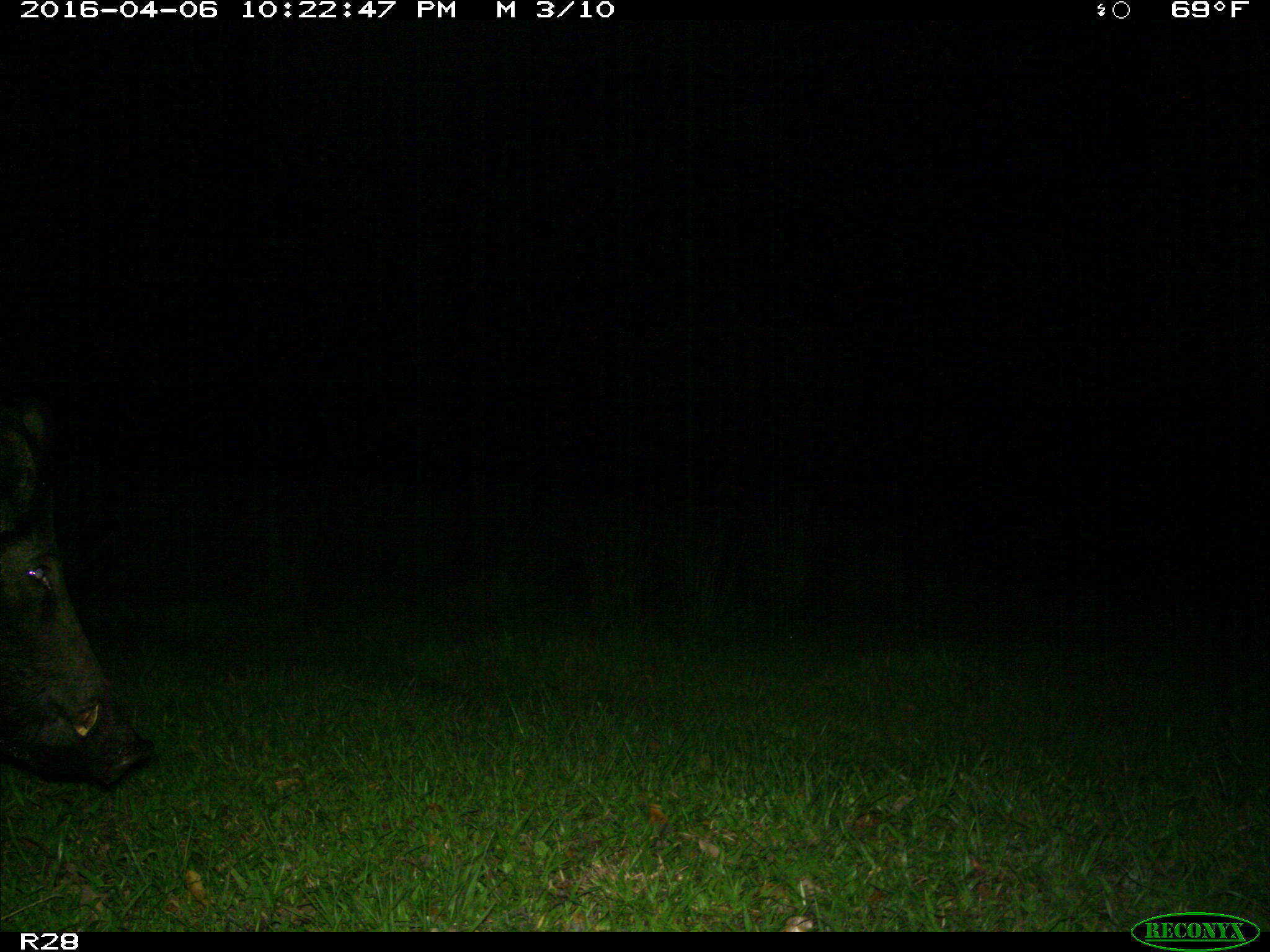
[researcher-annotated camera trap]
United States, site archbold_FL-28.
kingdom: Animalia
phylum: Chordata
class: Mammalia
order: Artiodactyla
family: Suidae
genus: Sus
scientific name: Sus scrofa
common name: wild boar